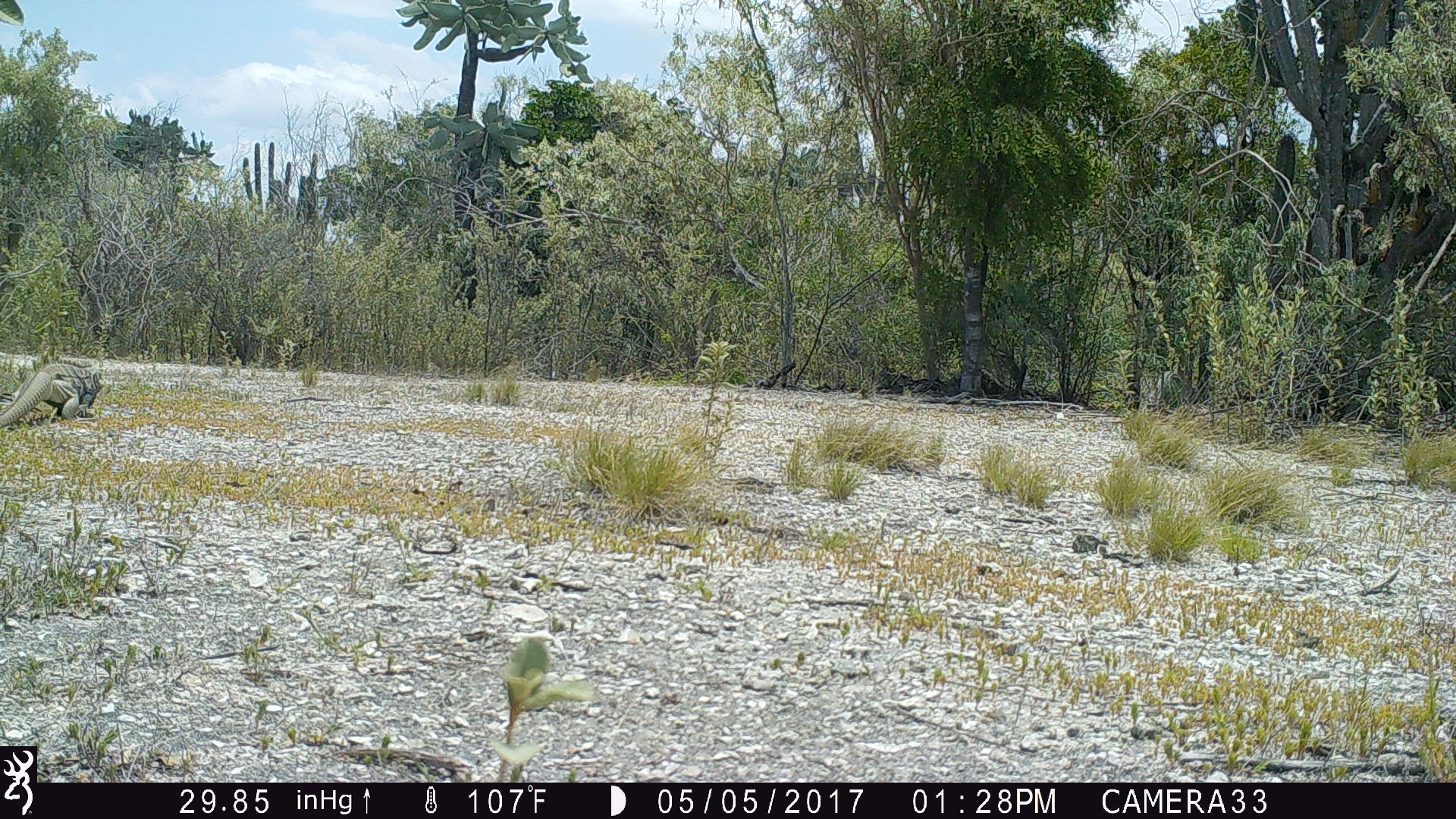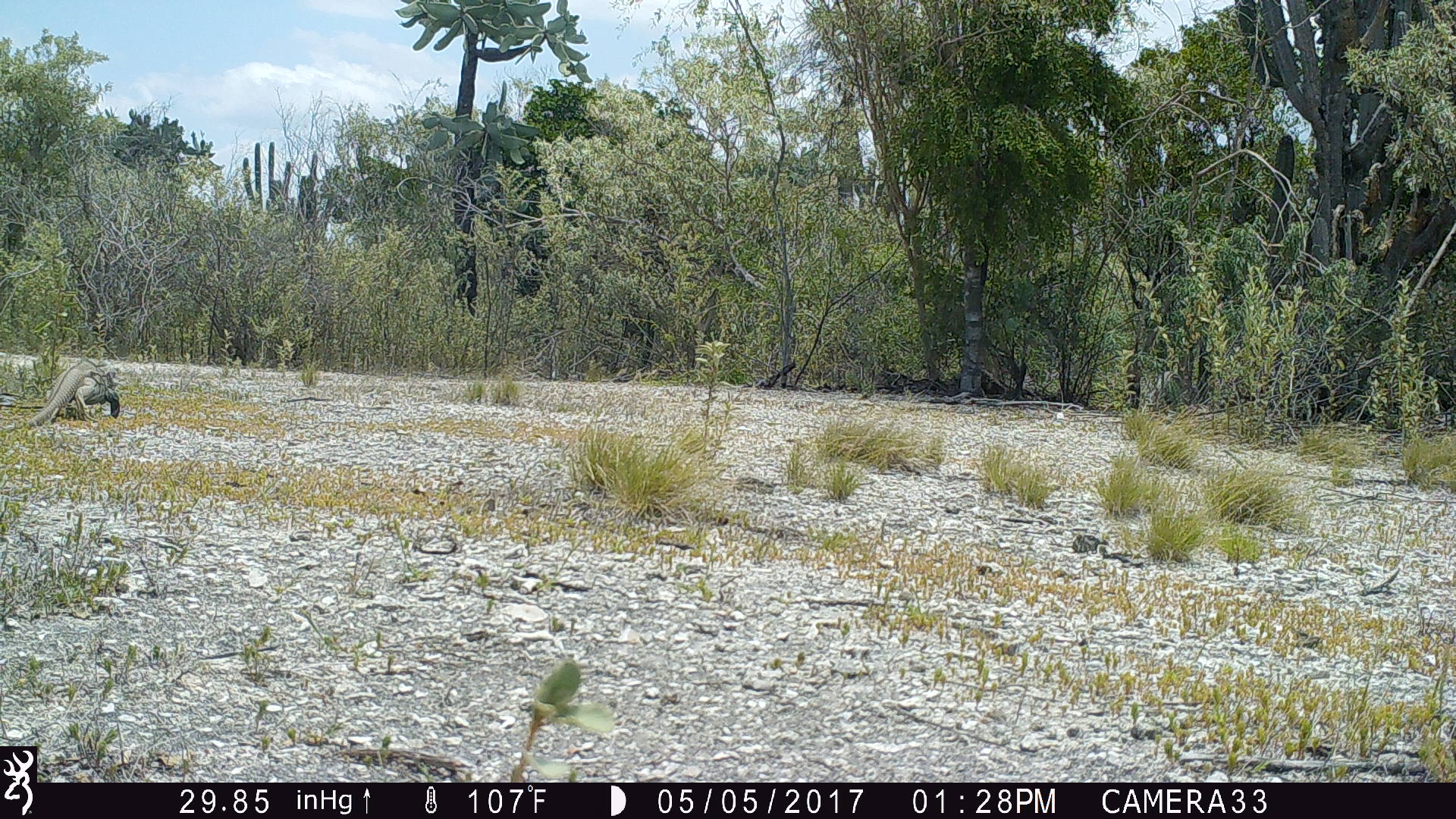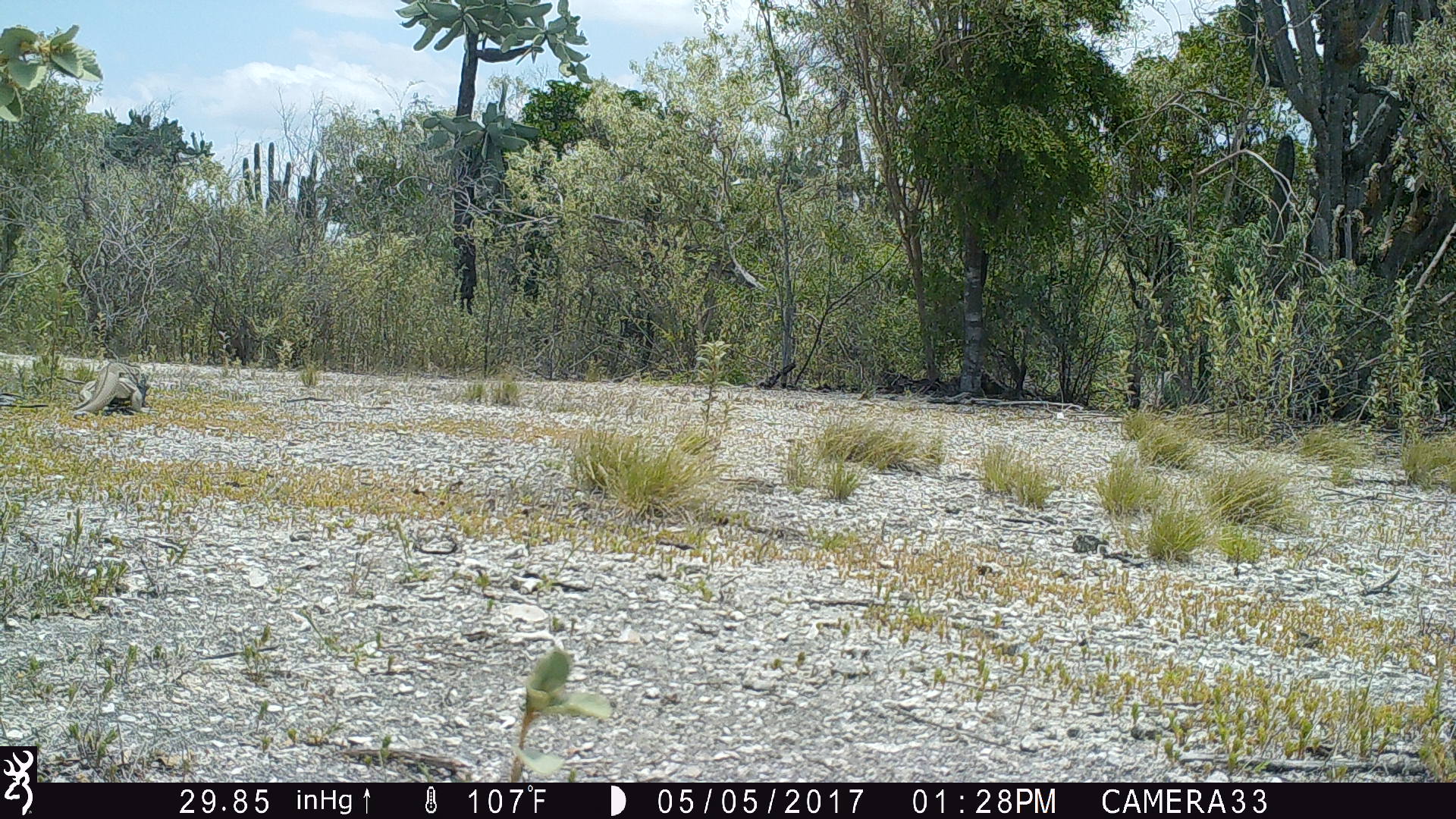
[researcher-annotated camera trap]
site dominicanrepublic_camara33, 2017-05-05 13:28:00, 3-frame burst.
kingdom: Animalia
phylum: Chordata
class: Reptilia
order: Squamata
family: Iguanidae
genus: Iguana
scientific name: Iguana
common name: typical iguanas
Iguana (typical iguanas).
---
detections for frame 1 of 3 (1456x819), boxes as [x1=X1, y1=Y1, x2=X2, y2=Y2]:
iguana: [x1=0, y1=357, x2=106, y2=431]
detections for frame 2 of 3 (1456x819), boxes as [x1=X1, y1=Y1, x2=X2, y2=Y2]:
iguana: [x1=23, y1=359, x2=121, y2=427]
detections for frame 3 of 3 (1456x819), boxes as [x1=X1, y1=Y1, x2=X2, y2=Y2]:
iguana: [x1=64, y1=359, x2=148, y2=416]